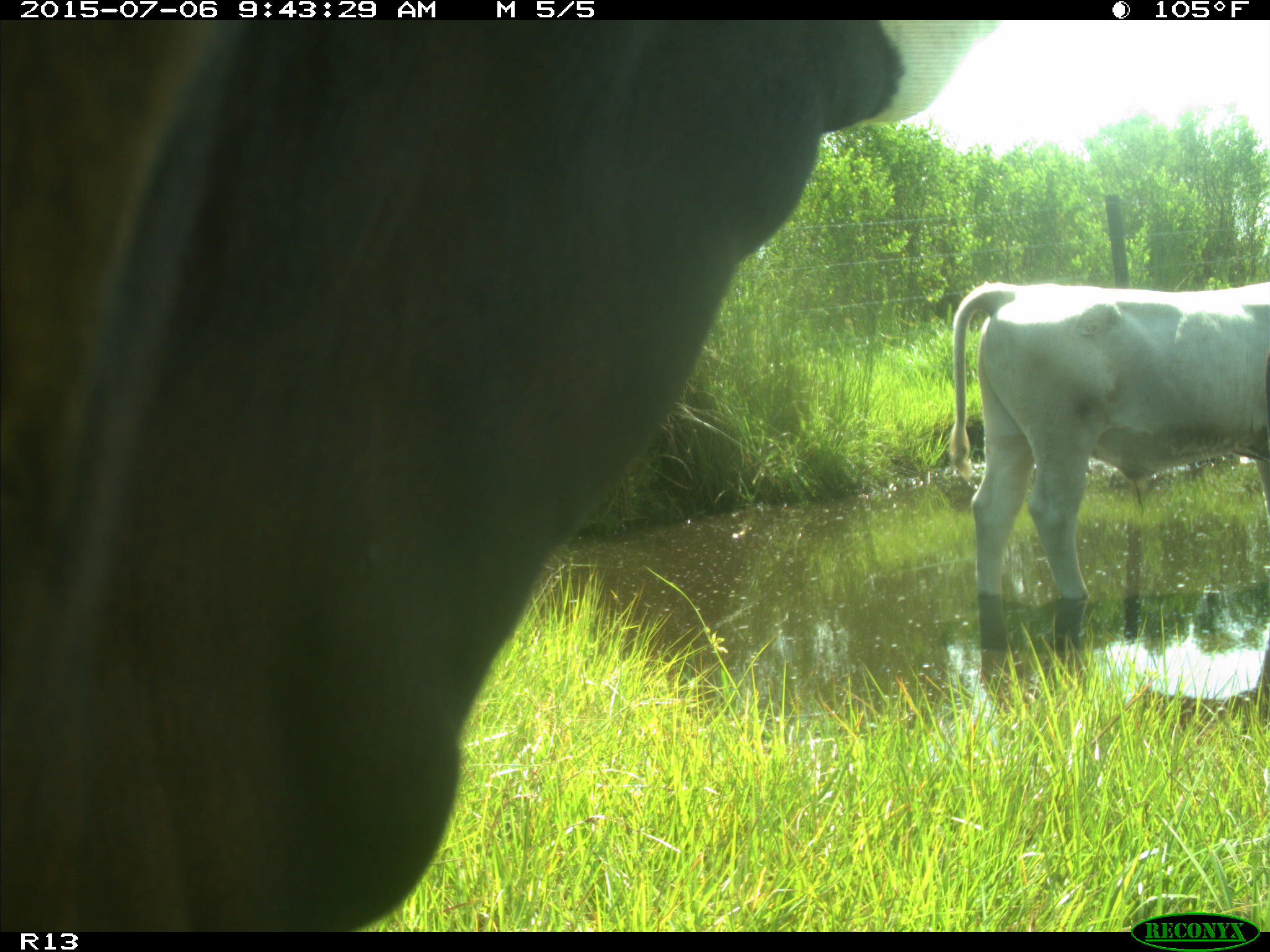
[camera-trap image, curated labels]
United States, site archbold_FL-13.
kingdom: Animalia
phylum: Chordata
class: Mammalia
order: Artiodactyla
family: Bovidae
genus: Bos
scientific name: Bos taurus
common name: domestic cow